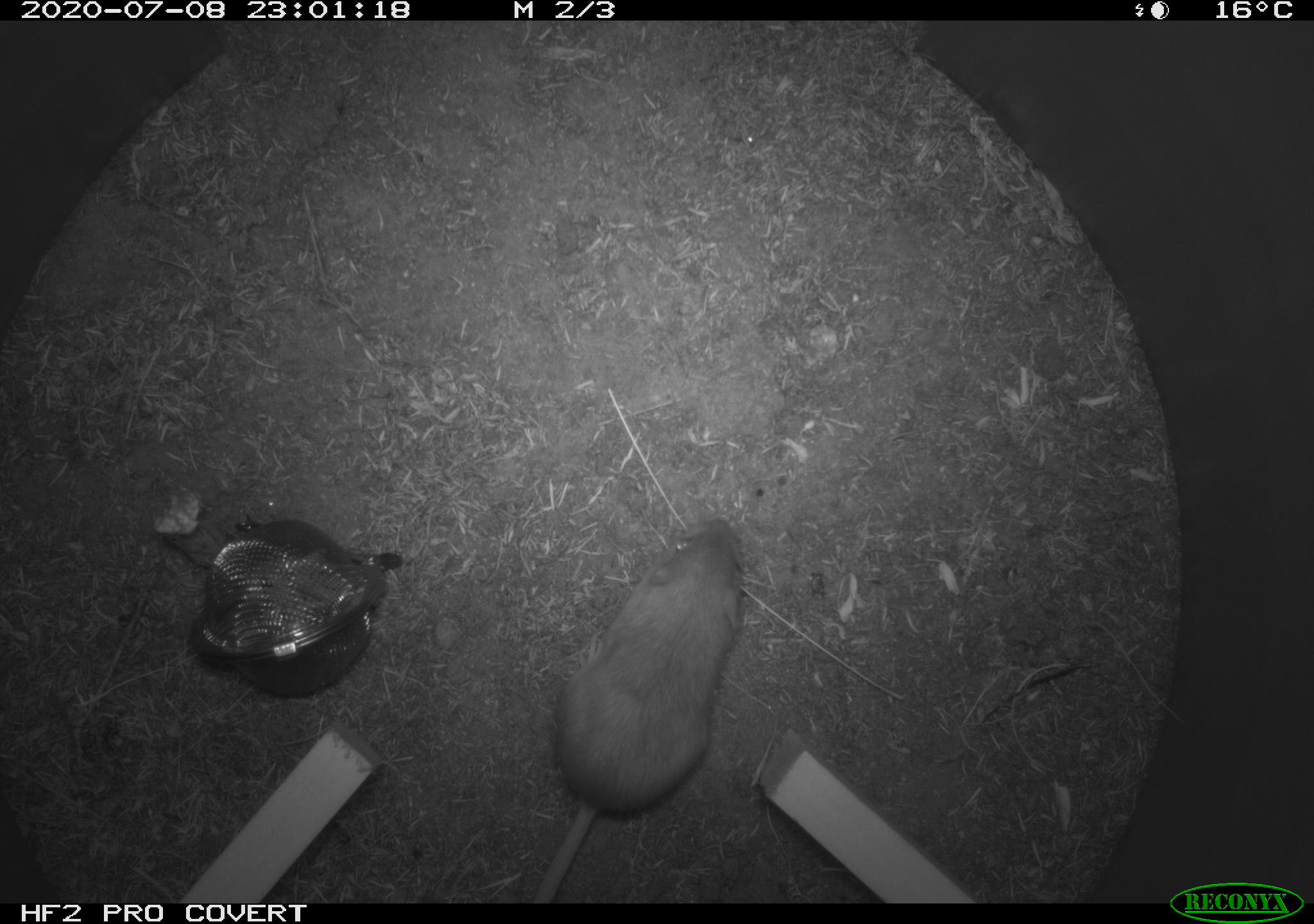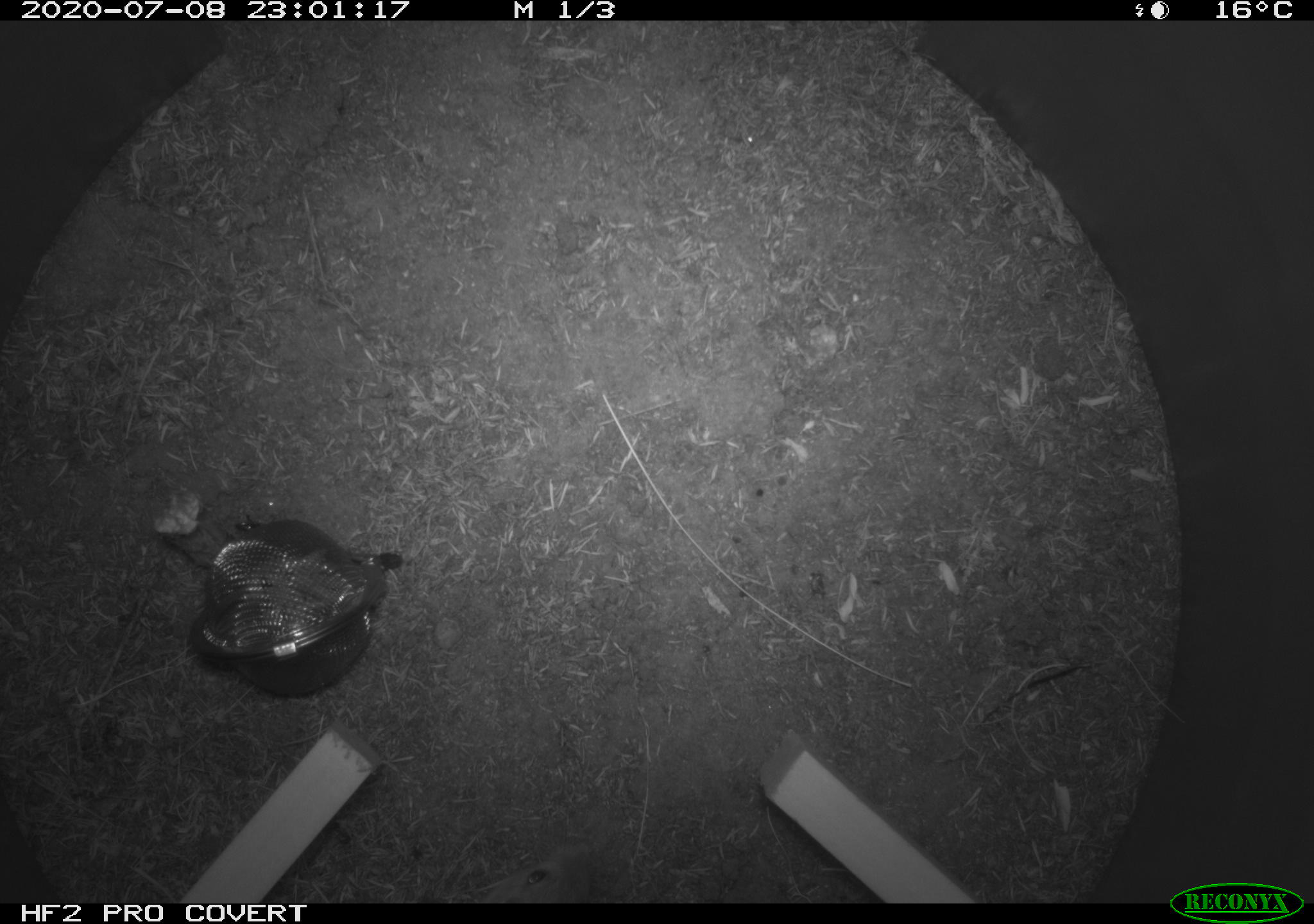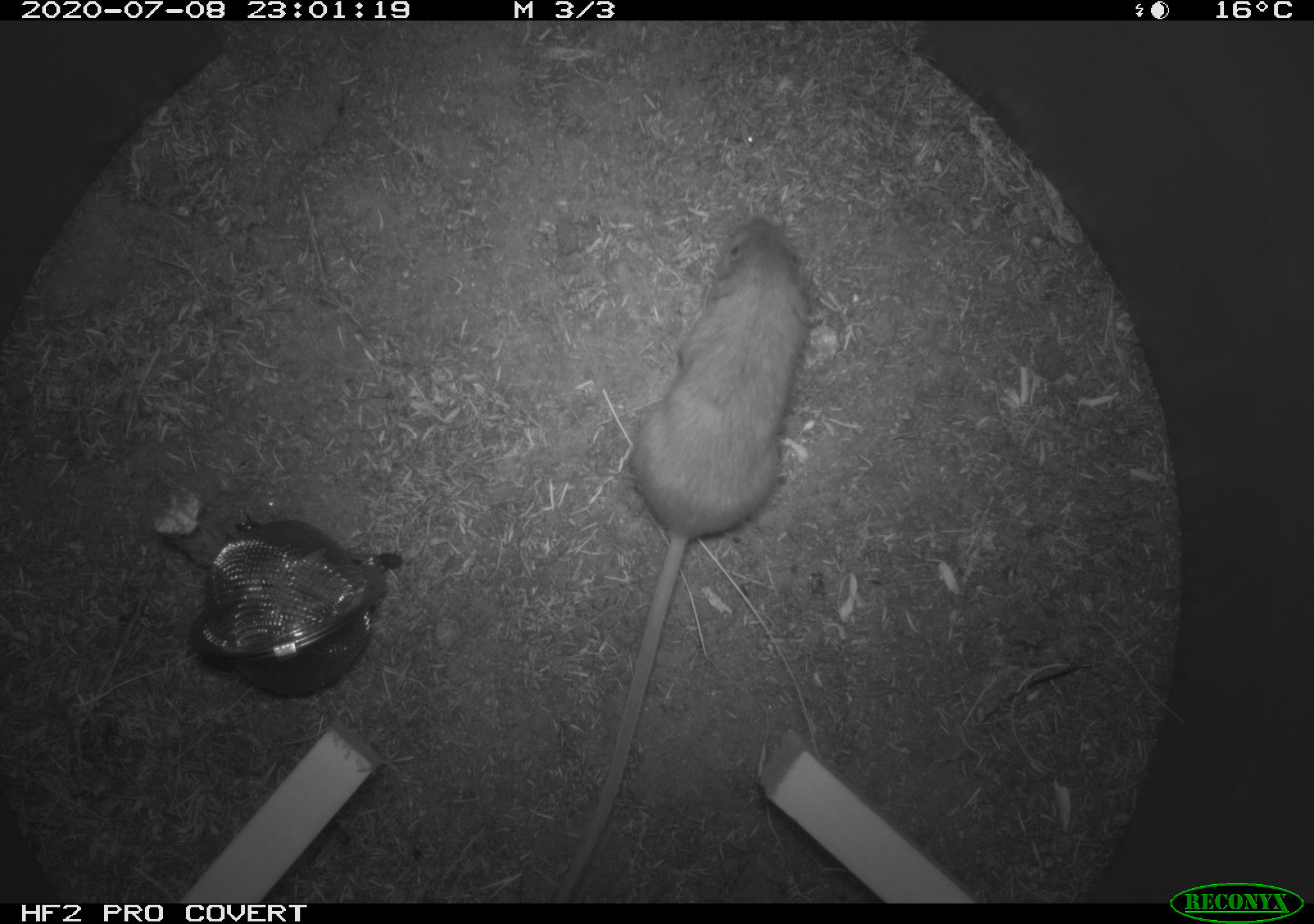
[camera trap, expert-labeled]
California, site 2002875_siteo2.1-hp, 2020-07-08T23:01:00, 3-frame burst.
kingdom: Animalia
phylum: Chordata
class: Mammalia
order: Rodentia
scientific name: Rodentia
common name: rodent